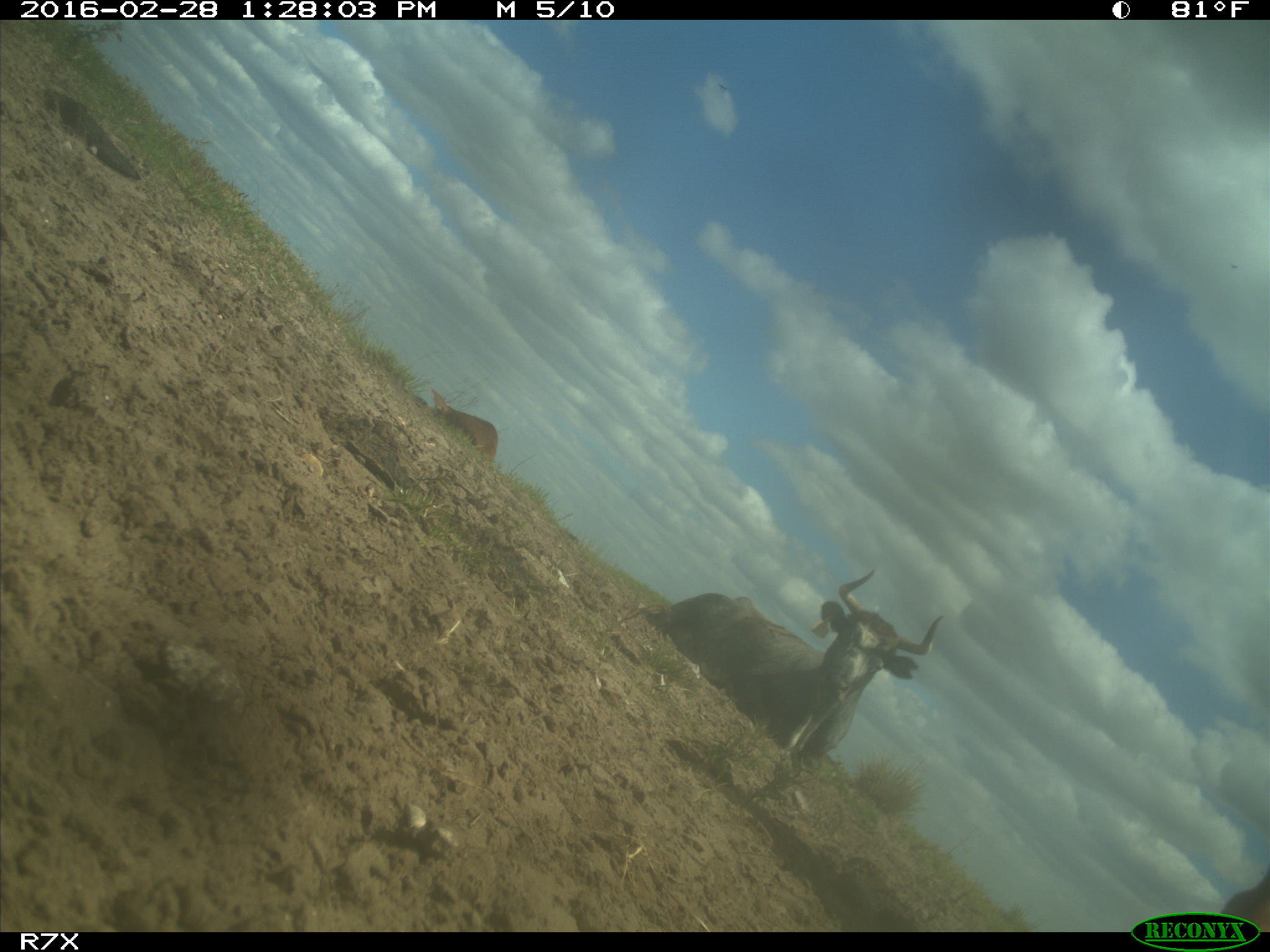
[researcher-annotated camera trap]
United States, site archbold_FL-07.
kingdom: Animalia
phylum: Chordata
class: Mammalia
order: Artiodactyla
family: Bovidae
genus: Bos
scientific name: Bos taurus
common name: domestic cow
Bos taurus (domestic cow).